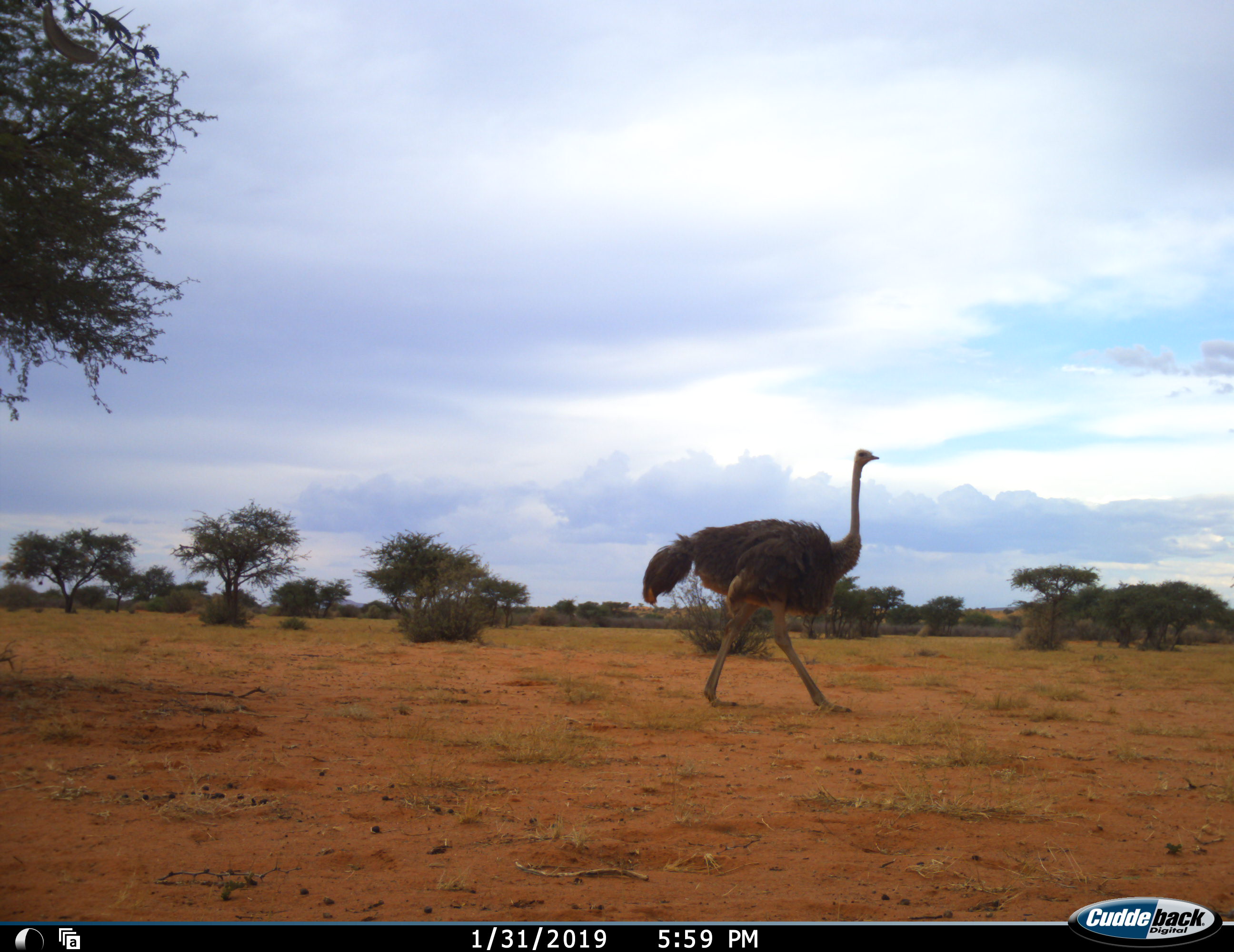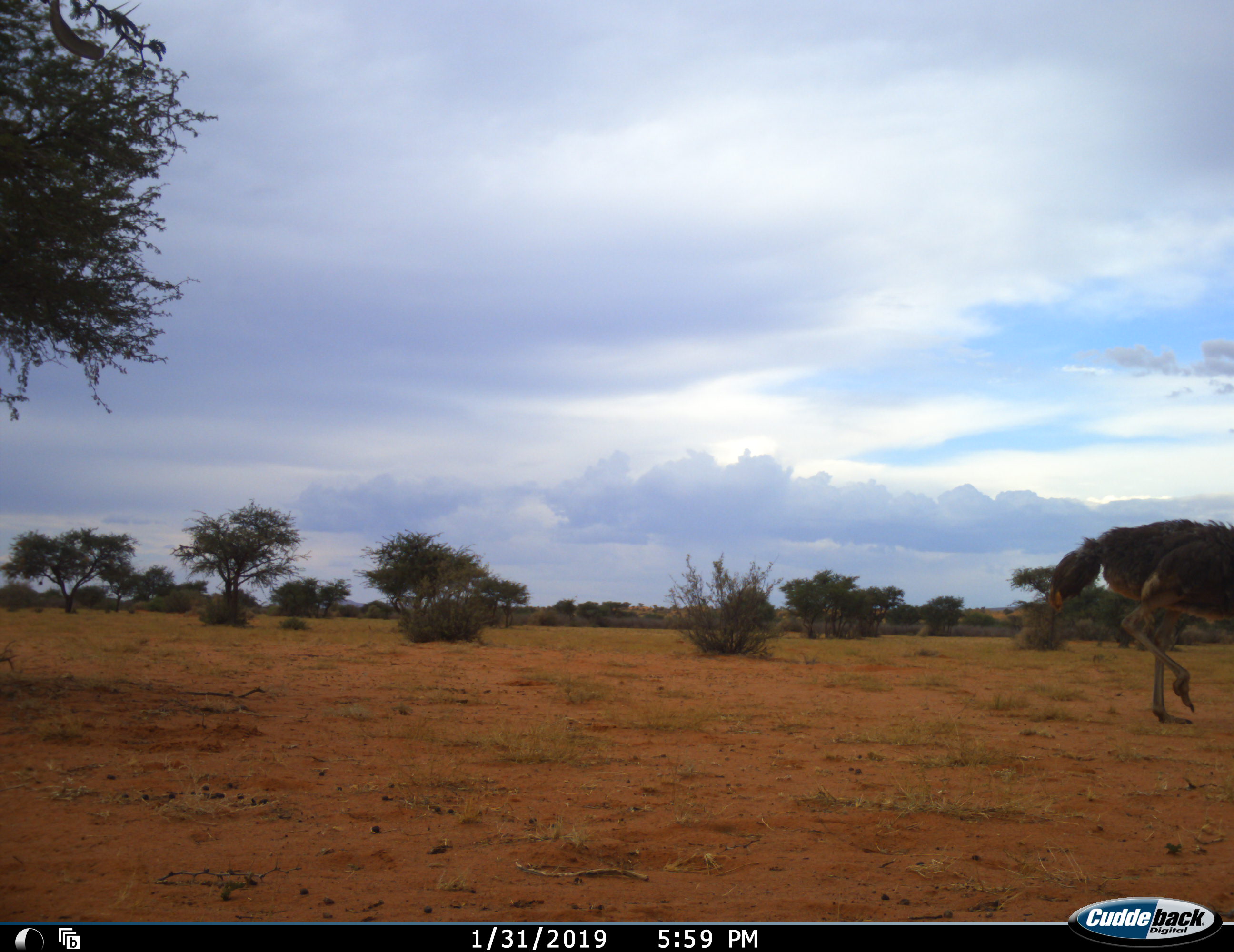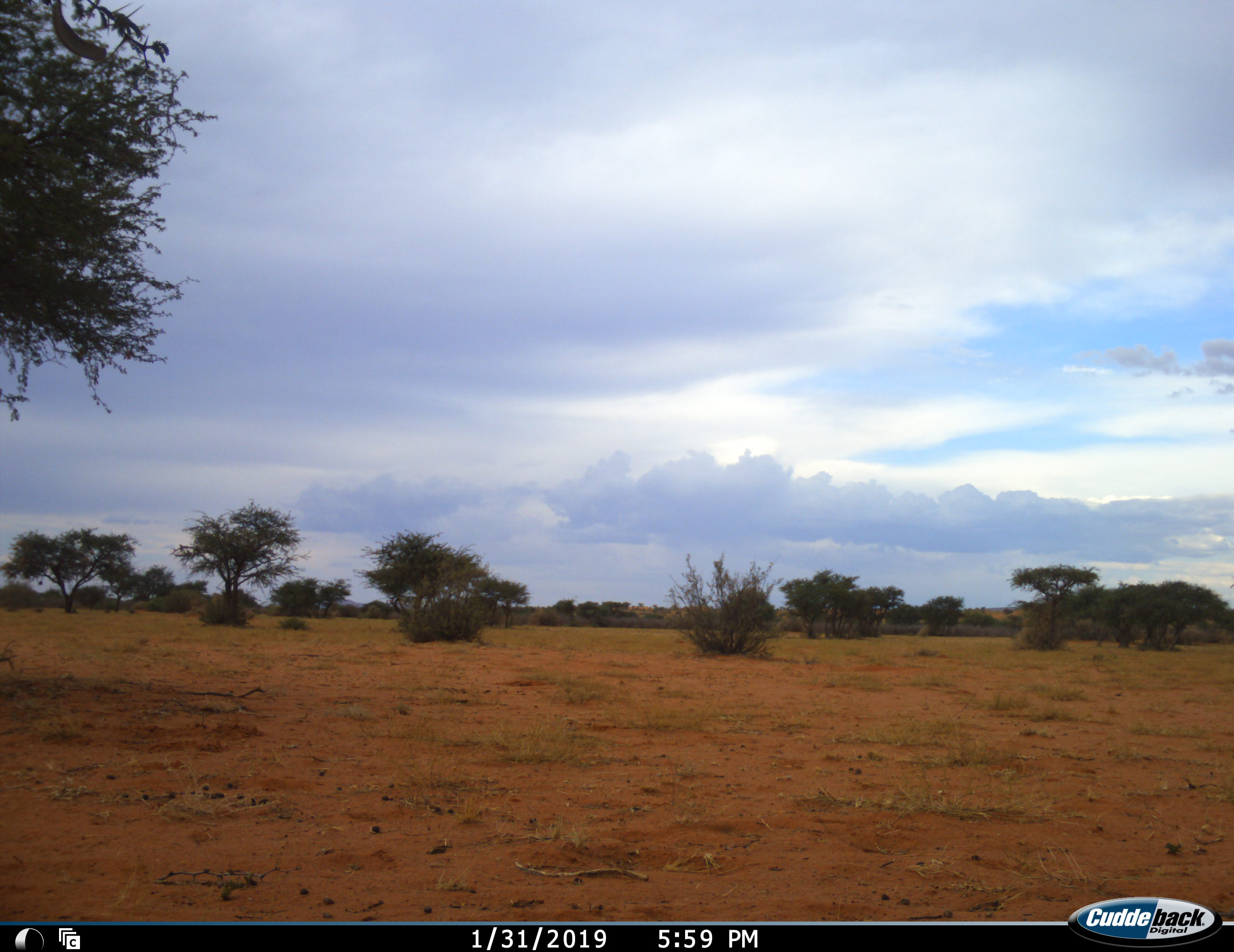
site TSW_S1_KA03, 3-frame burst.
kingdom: Animalia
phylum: Chordata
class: Aves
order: Struthioniformes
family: Struthionidae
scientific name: Struthionidae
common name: ostrich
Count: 1.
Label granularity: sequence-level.